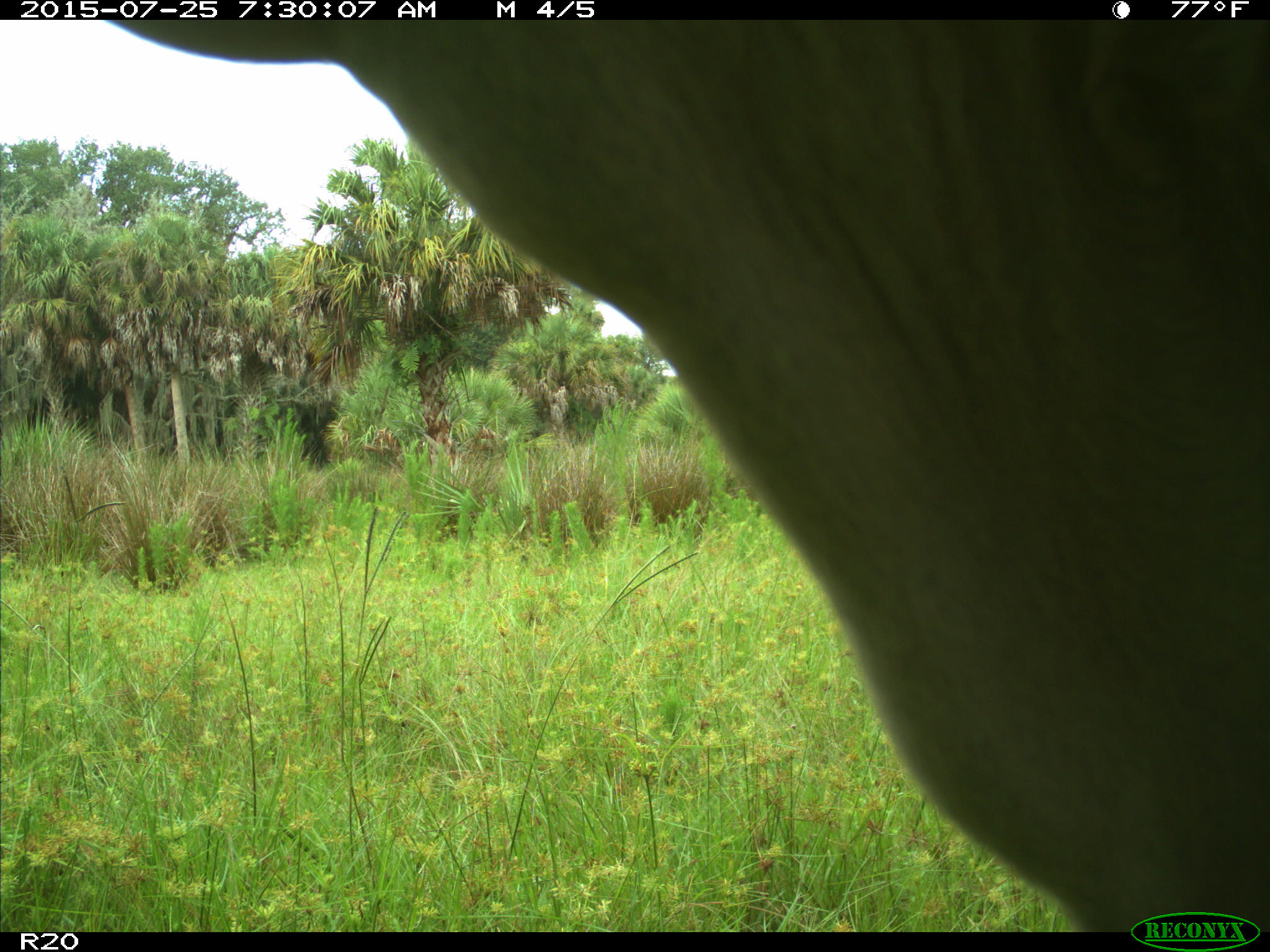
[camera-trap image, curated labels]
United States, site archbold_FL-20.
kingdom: Animalia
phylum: Chordata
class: Mammalia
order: Artiodactyla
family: Bovidae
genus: Bos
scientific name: Bos taurus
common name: domestic cow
Bos taurus (domestic cow).